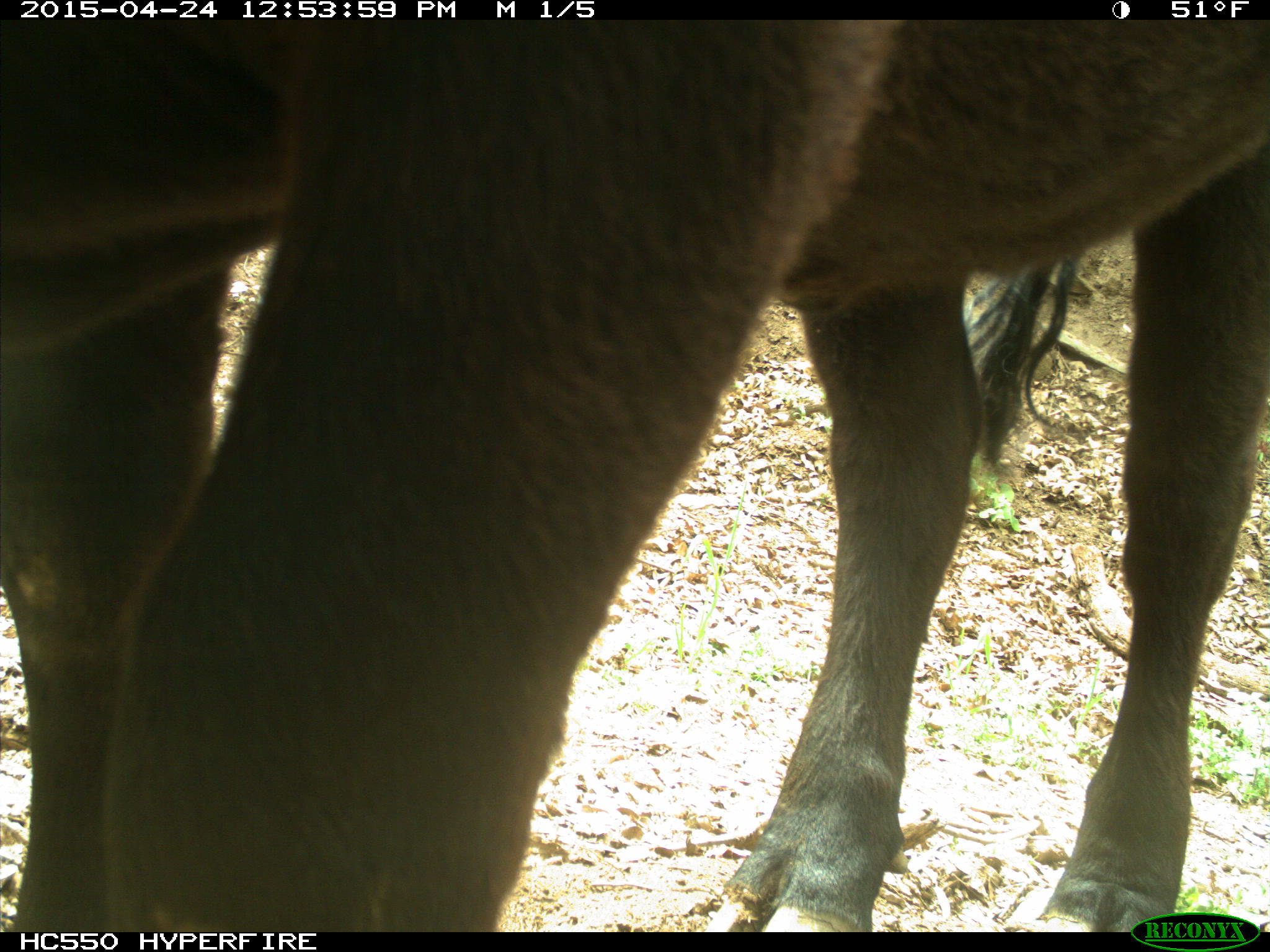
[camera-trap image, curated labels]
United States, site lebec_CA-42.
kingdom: Animalia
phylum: Chordata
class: Mammalia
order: Artiodactyla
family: Bovidae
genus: Bos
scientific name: Bos taurus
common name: domestic cow